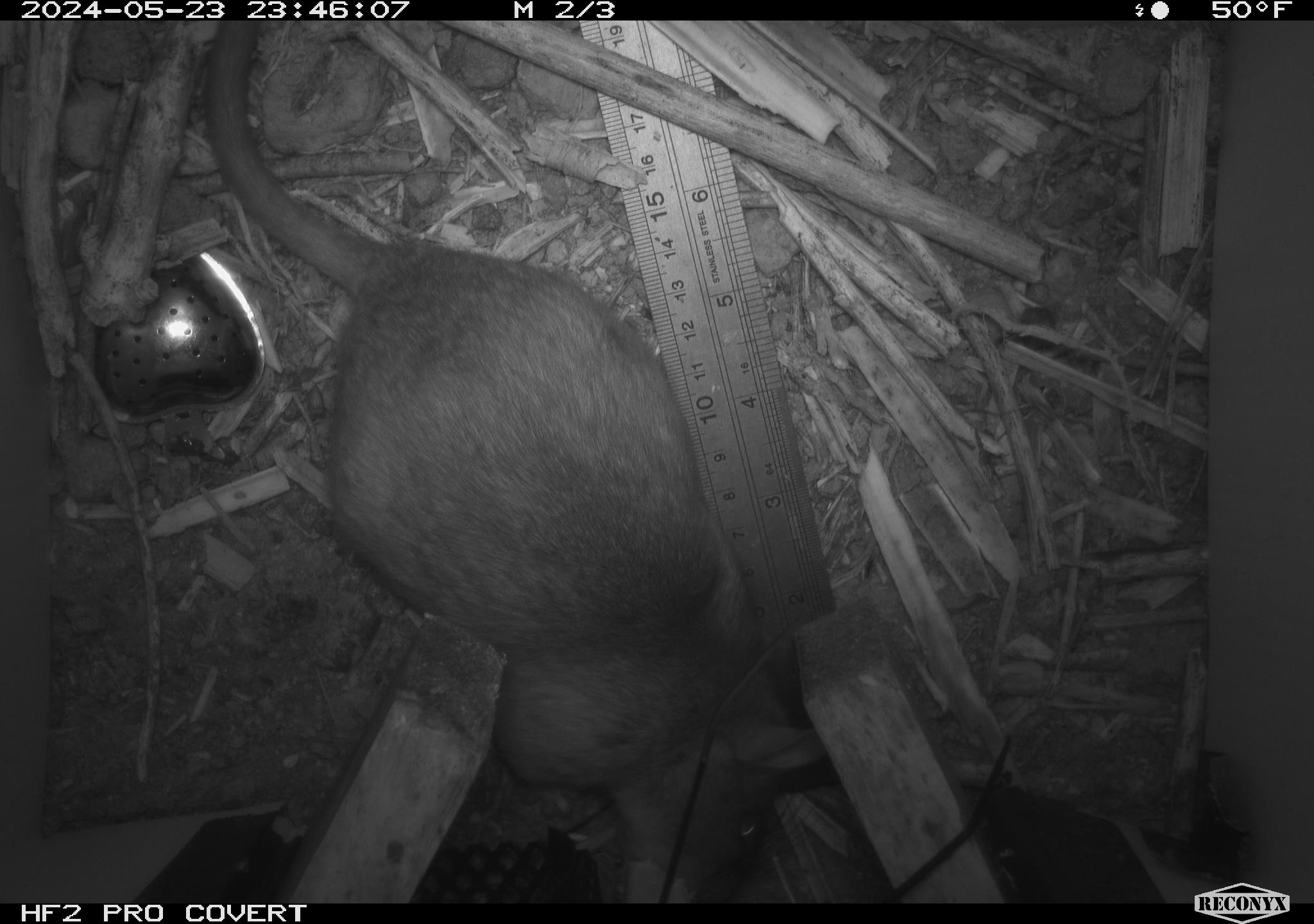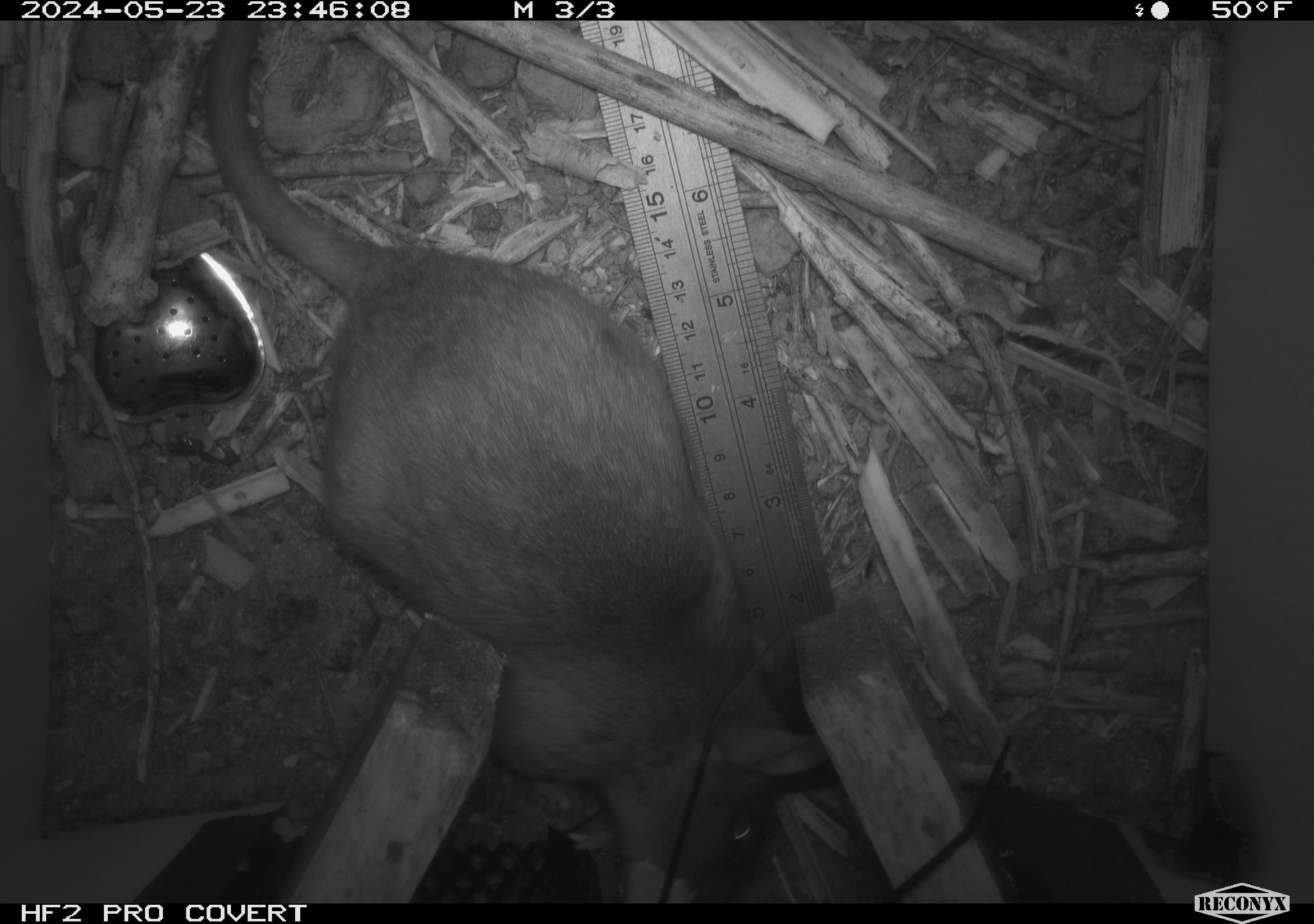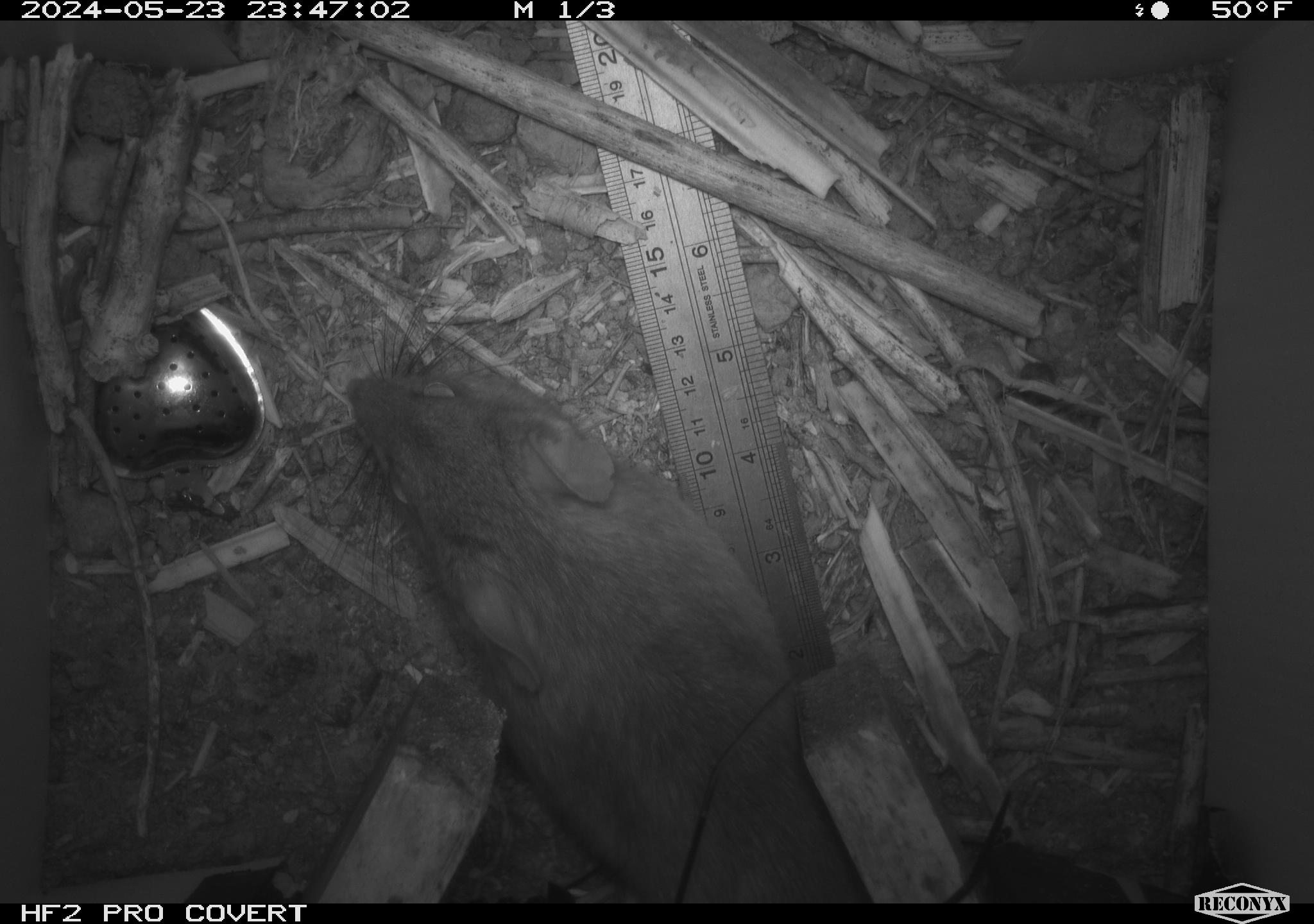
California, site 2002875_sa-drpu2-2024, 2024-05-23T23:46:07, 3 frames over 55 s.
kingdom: Animalia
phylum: Chordata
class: Mammalia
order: Rodentia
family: Cricetidae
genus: Neotoma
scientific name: Neotoma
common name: pack rat or woodrat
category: neotoma species